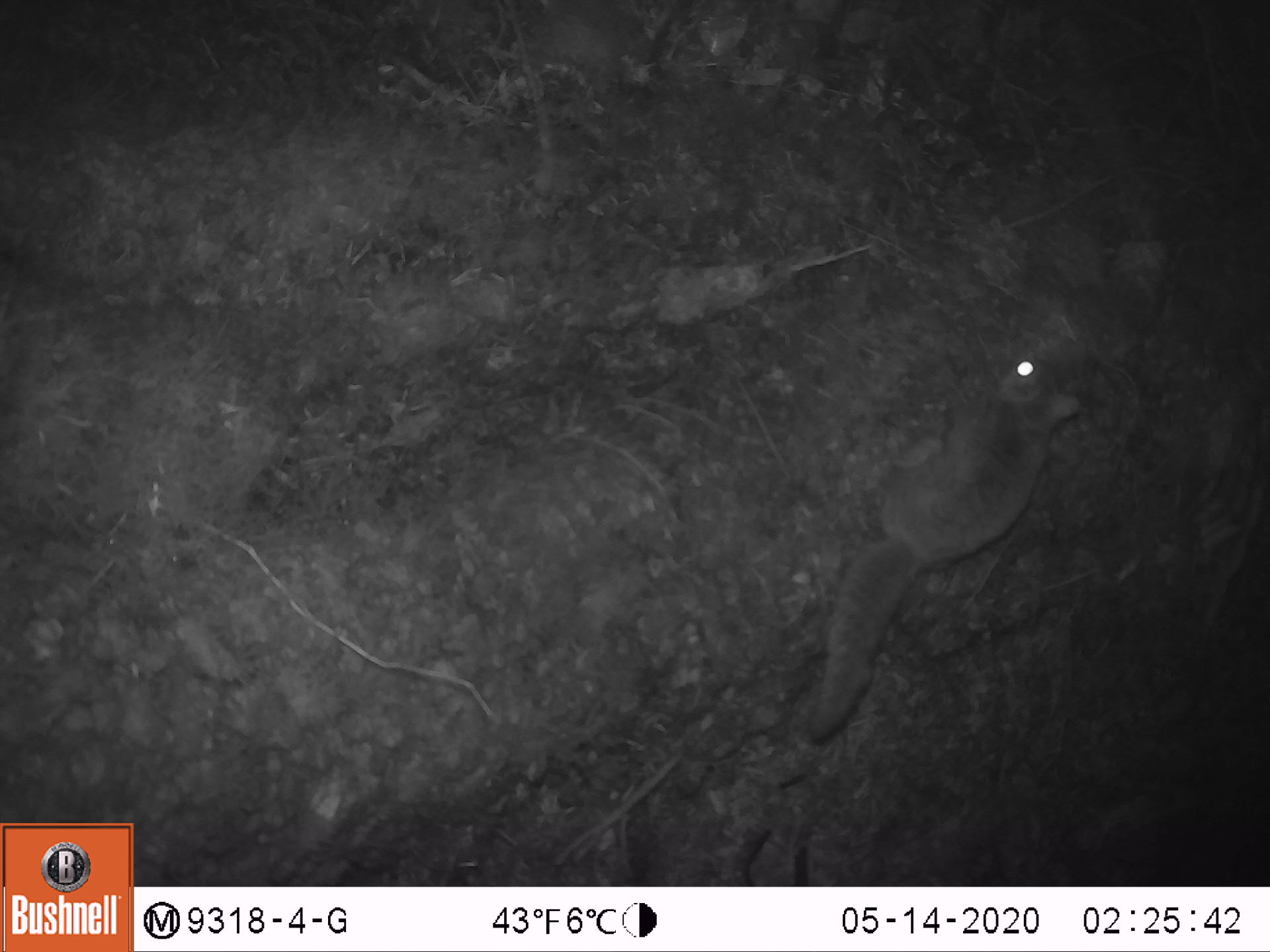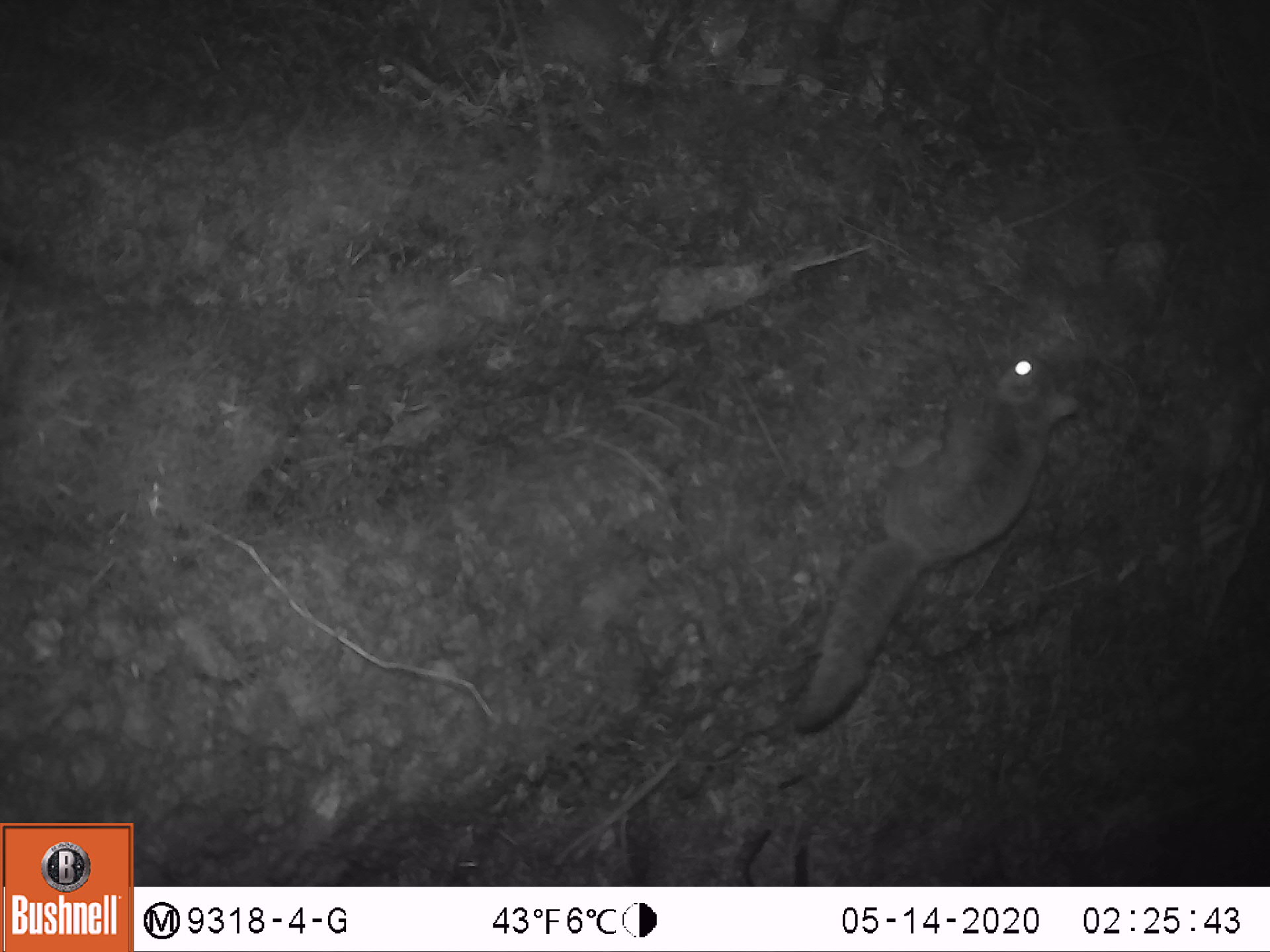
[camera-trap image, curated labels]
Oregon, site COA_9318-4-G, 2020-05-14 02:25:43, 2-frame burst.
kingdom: Animalia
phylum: Chordata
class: Mammalia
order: Rodentia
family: Sciuridae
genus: Glaucomys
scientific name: Glaucomys oregonensis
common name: humboldt's flying squirrel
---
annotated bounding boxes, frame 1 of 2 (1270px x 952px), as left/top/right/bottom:
humboldt's flying squirrel: 785/337/1097/759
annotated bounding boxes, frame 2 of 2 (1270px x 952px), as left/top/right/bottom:
humboldt's flying squirrel: 780/346/1095/750